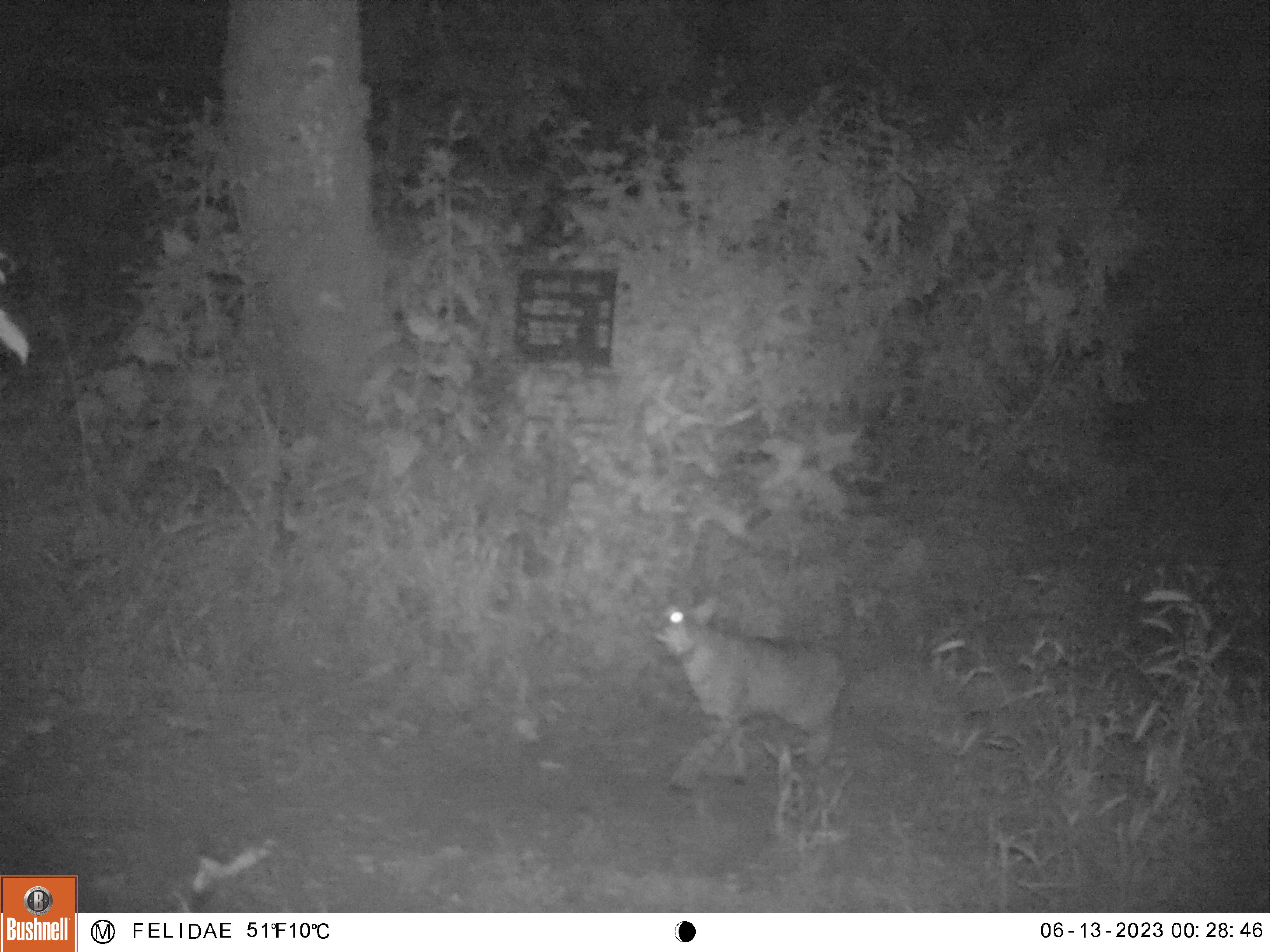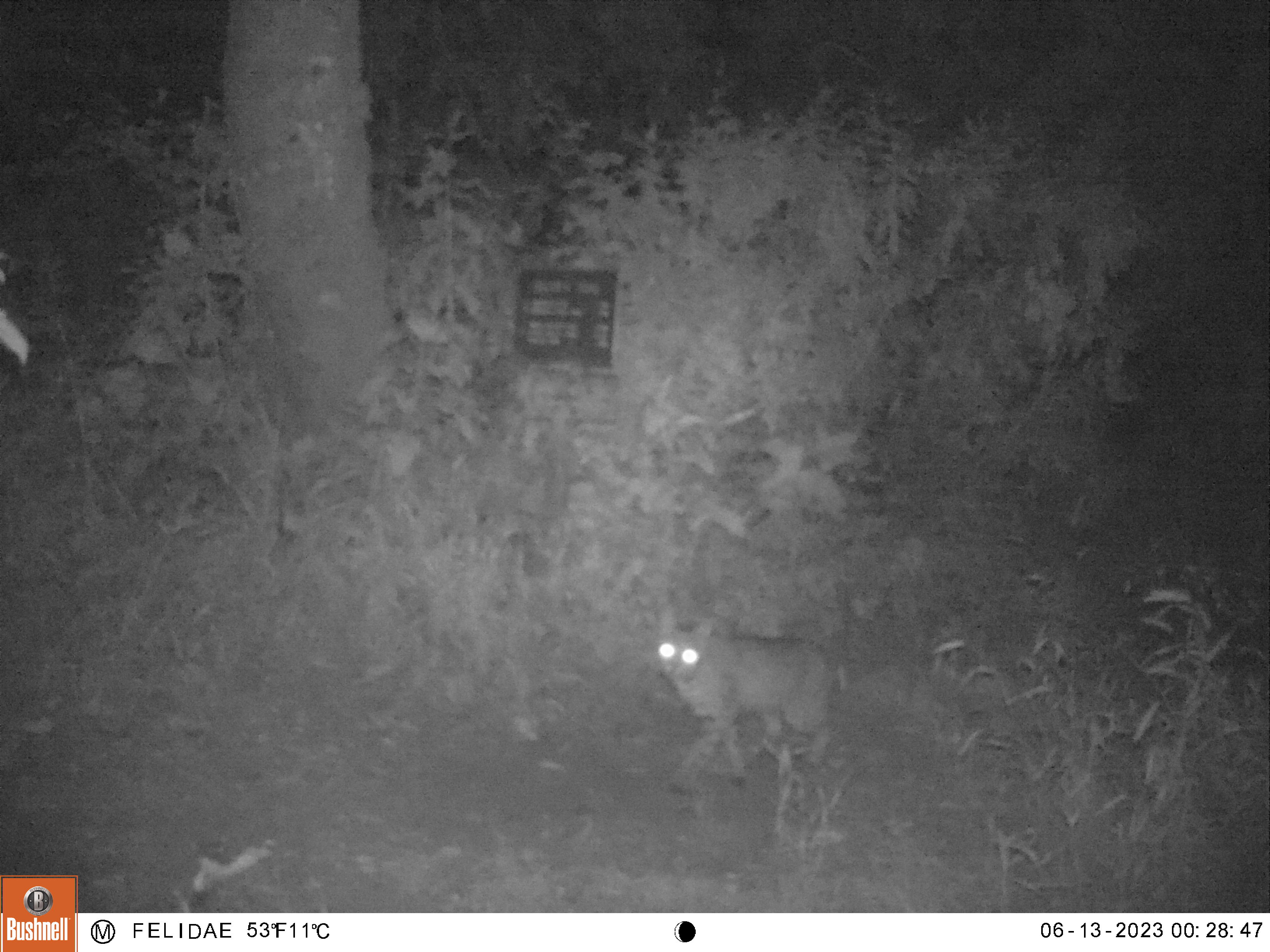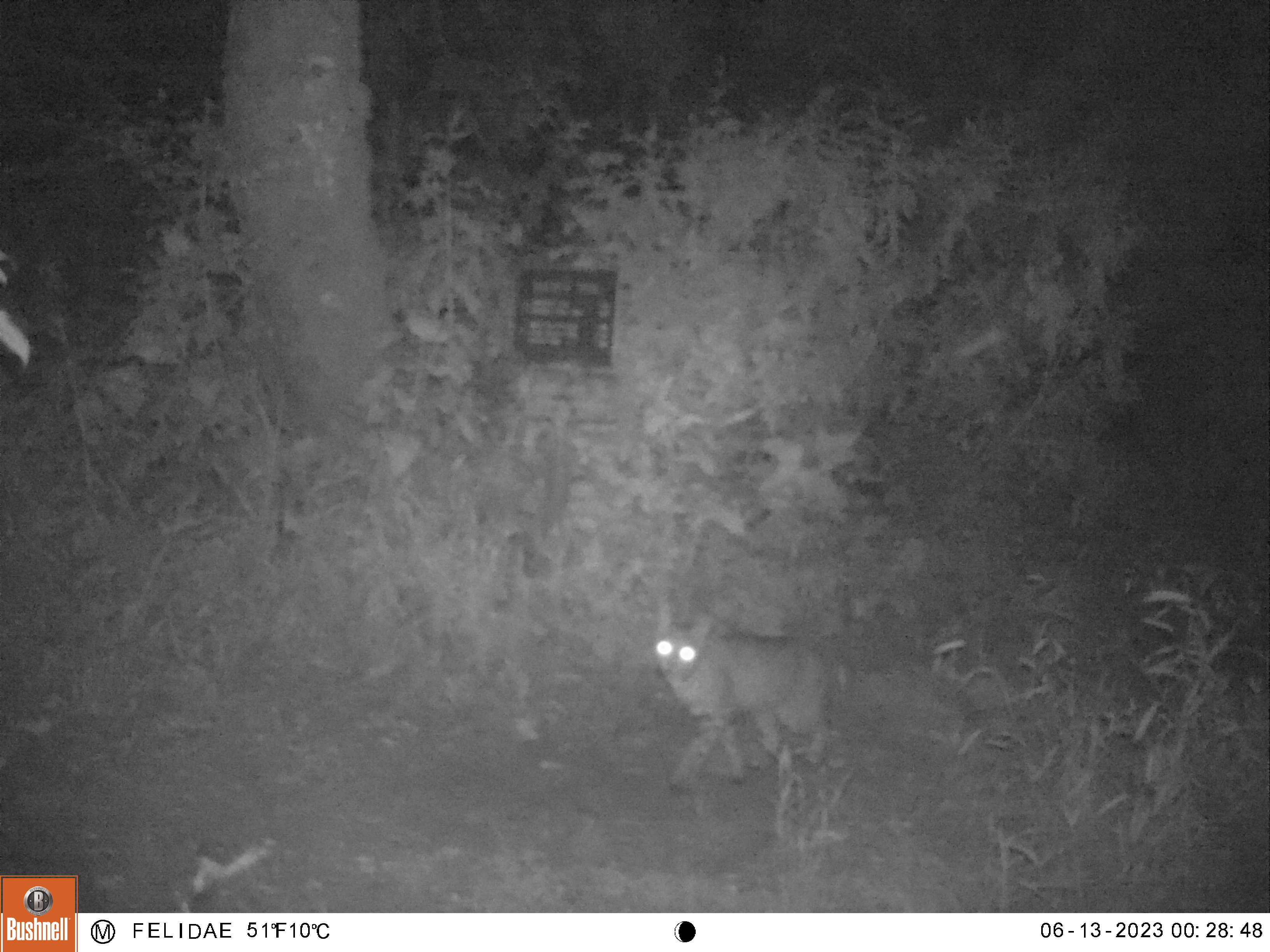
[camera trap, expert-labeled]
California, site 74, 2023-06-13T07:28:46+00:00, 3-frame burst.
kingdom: Animalia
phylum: Chordata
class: Mammalia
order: Carnivora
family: Felidae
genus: Lynx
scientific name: Lynx rufus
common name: bobcat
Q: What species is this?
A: Bobcat (Lynx rufus).